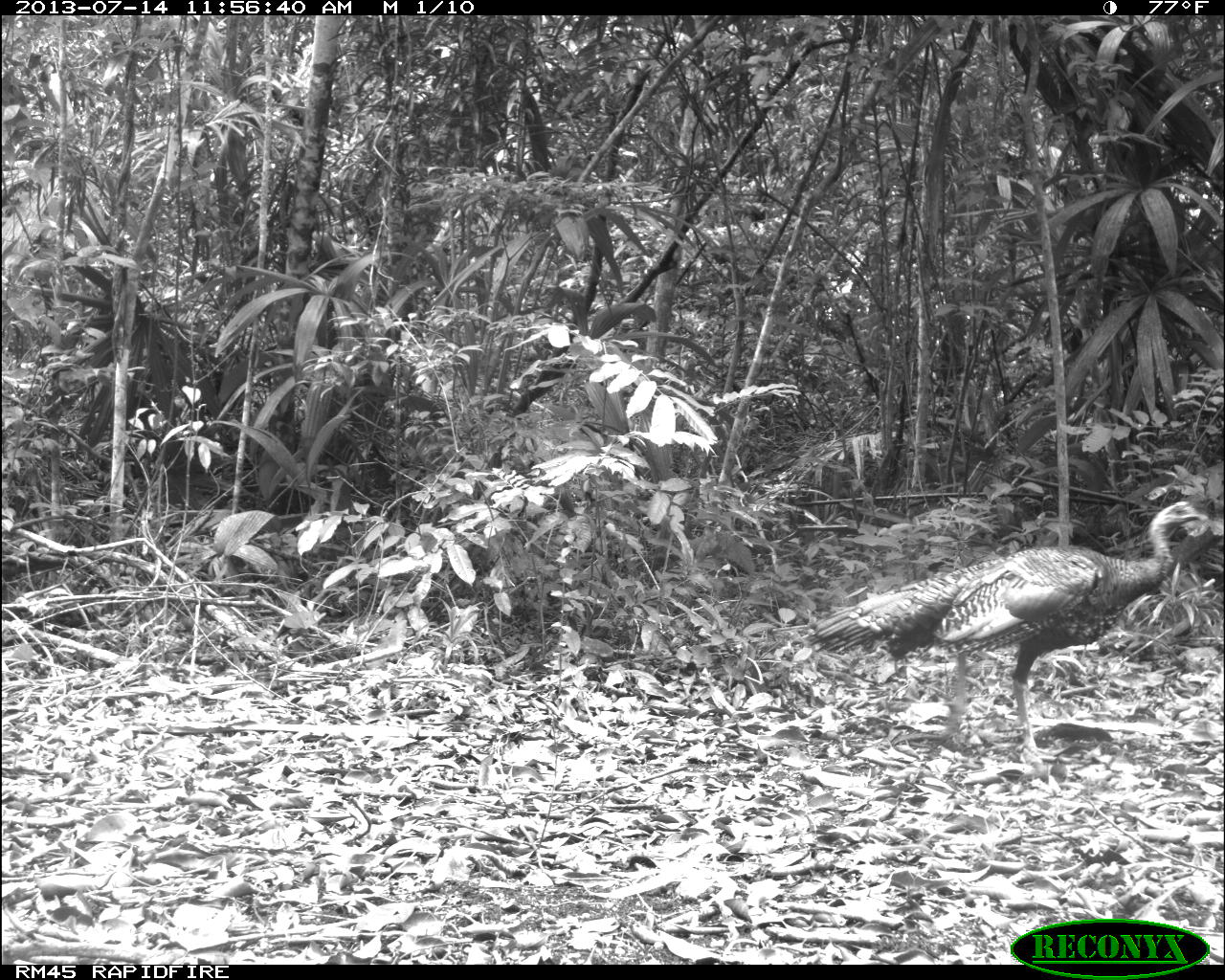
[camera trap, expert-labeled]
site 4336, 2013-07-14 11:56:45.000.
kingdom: Animalia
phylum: Chordata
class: Aves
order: Galliformes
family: Phasianidae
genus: Meleagris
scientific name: Meleagris ocellata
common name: ocellated turkey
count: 1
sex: female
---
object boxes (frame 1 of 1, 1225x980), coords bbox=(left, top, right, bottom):
meleagris ocellata: bbox=(795, 499, 1211, 769)